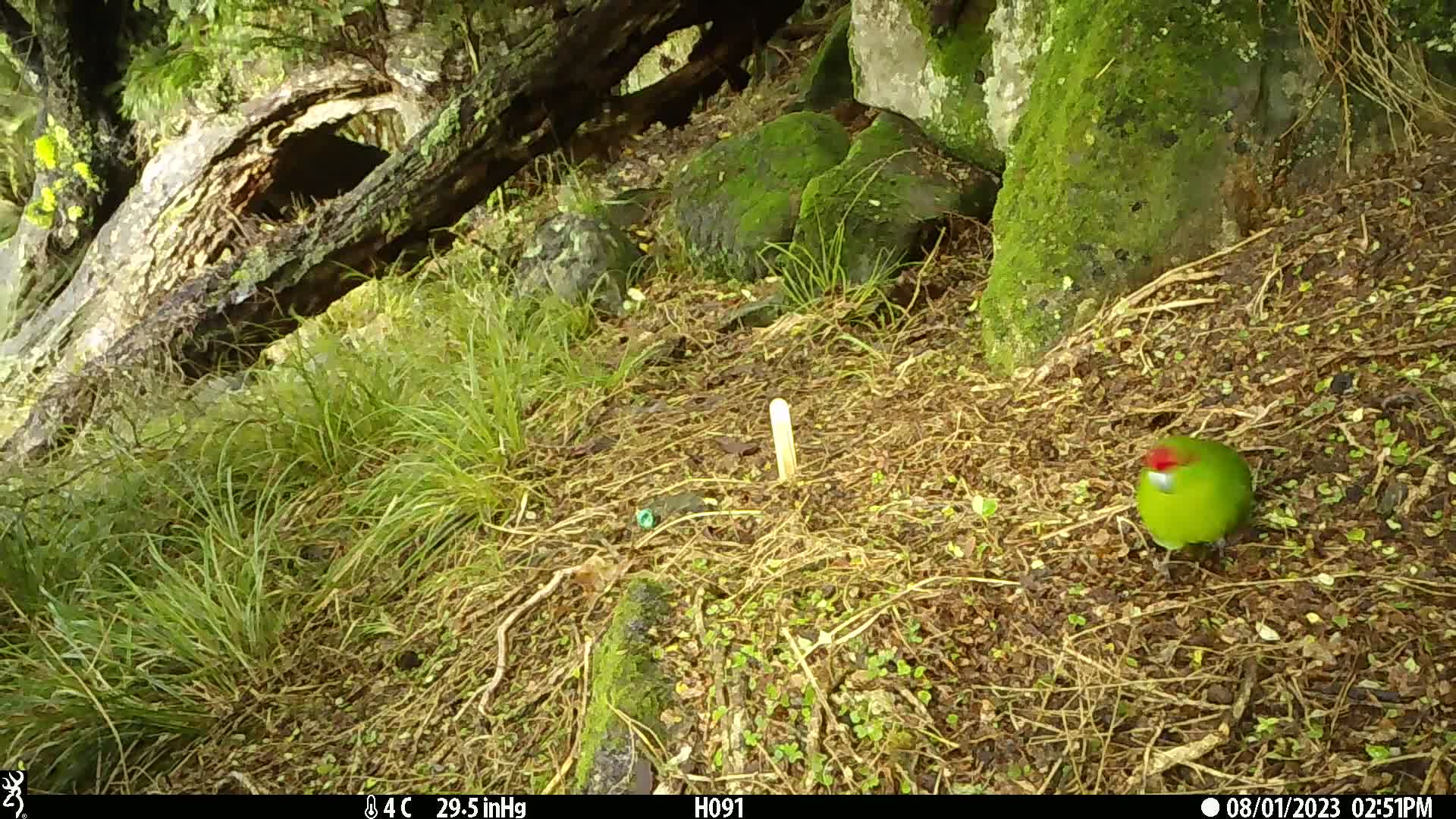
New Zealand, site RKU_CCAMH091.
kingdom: Animalia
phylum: Chordata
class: Aves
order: Psittaciformes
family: Psittaculidae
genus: Cyanoramphus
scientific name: Cyanoramphus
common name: parakeet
Parakeet (Cyanoramphus).